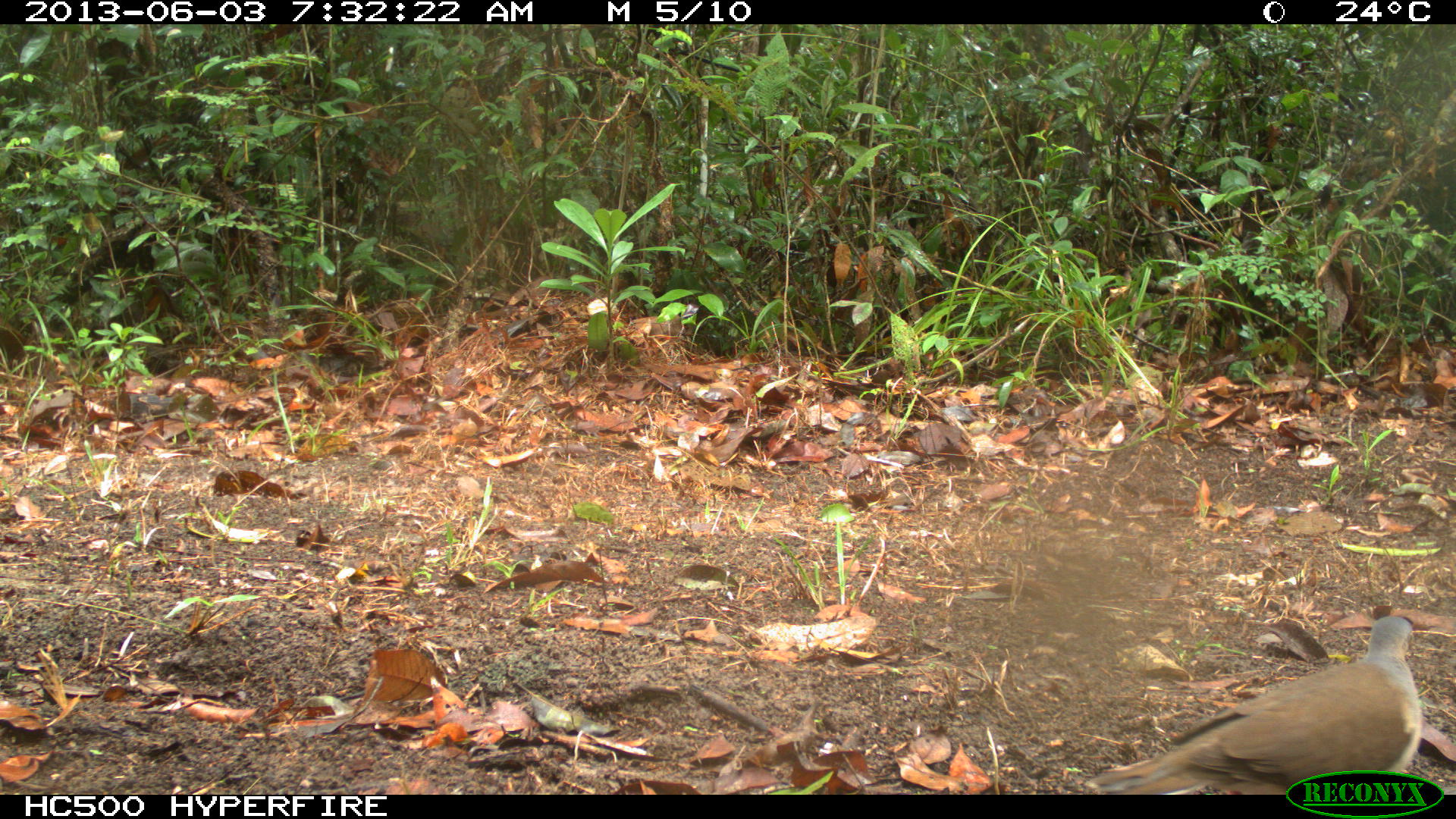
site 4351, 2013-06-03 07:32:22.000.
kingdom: Animalia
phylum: Chordata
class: Aves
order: Columbiformes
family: Columbidae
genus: Leptotila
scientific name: Leptotila plumbeiceps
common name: gray-headed dove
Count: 1.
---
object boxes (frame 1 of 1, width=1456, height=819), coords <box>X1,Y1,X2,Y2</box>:
leptotila plumbeiceps: <box>1083,616,1426,794</box>